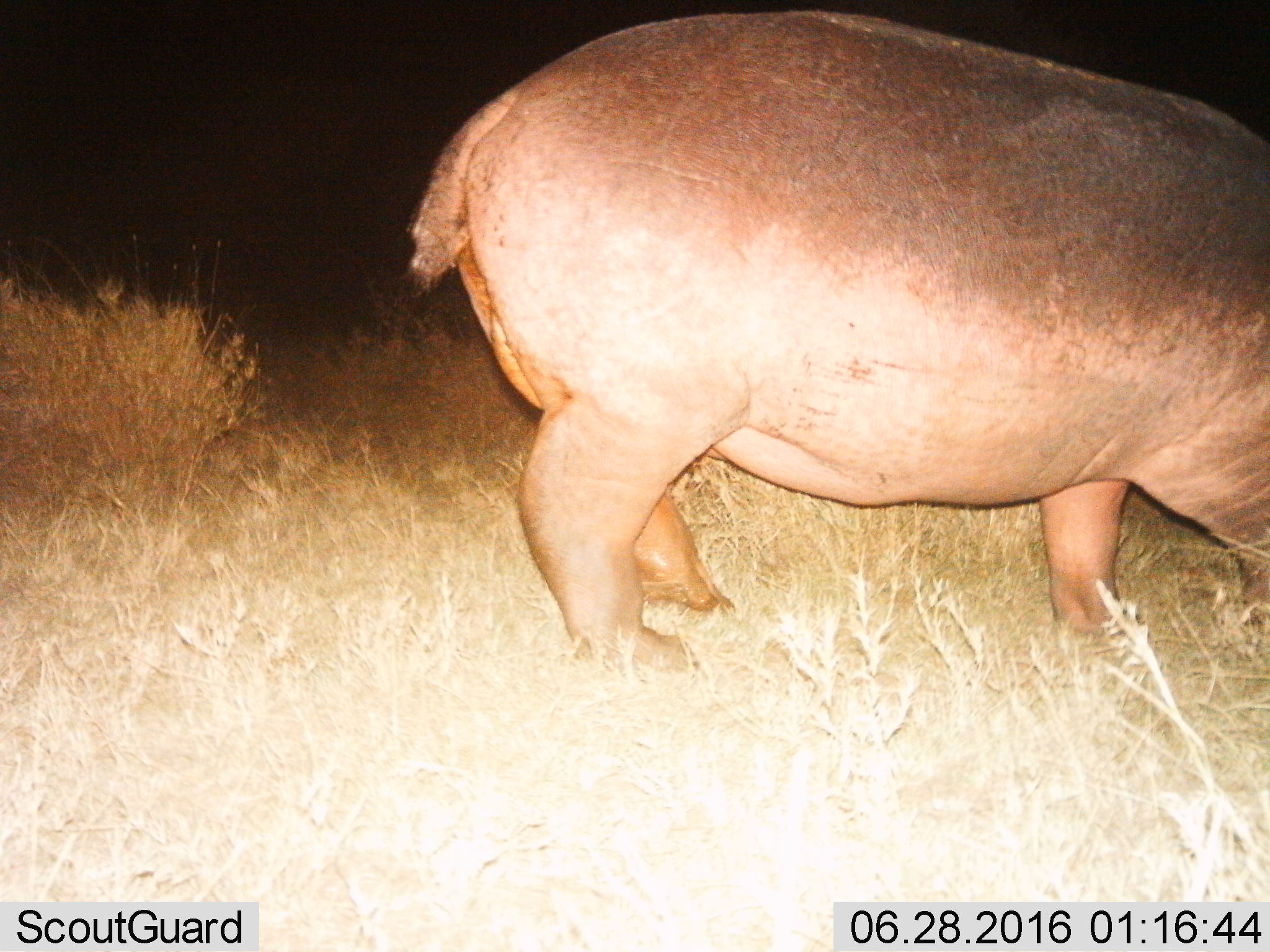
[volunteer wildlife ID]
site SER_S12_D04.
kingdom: Animalia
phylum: Chordata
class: Mammalia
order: Artiodactyla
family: Hippopotamidae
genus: Hippopotamus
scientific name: Hippopotamus amphibius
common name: hippopotamus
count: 1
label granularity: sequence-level